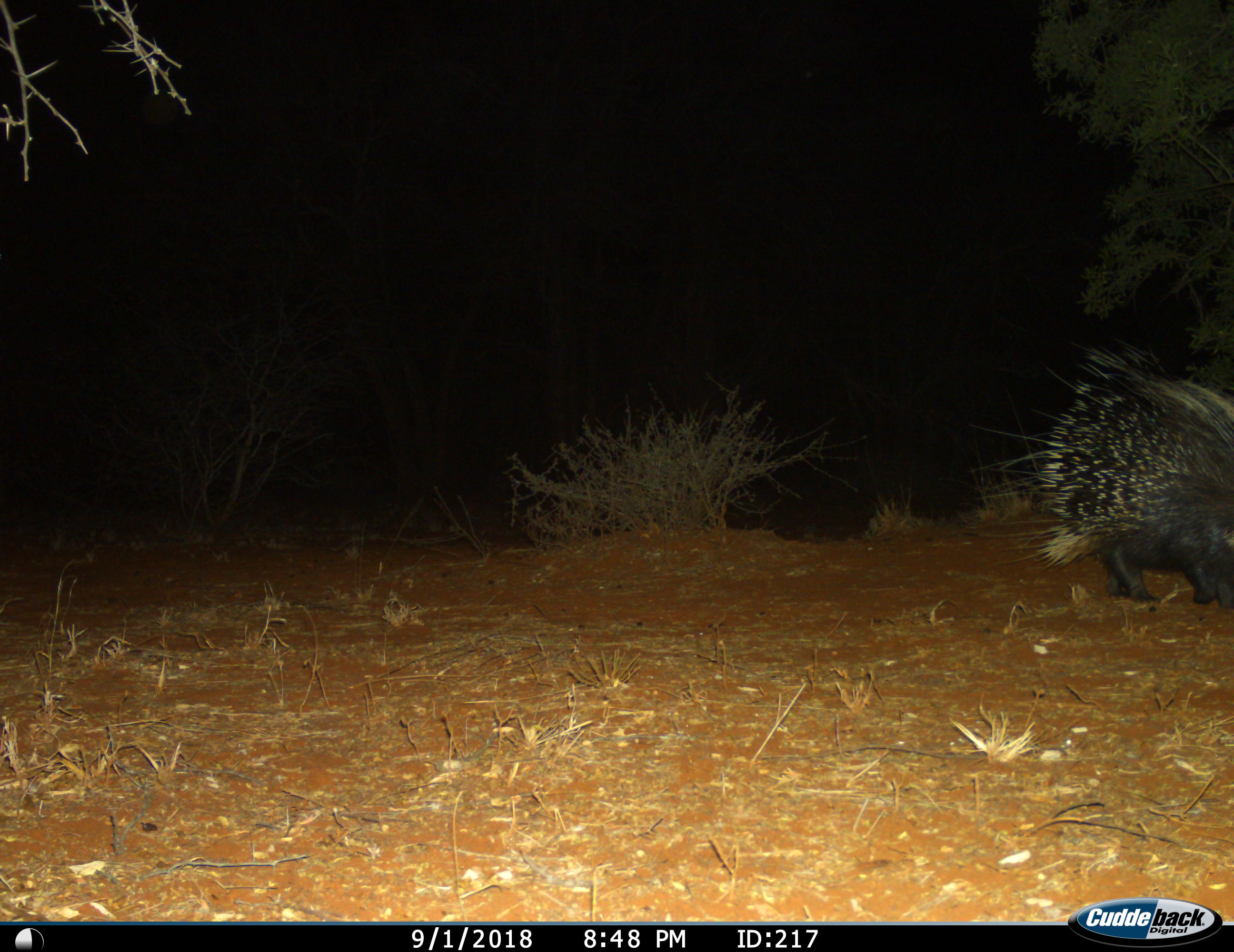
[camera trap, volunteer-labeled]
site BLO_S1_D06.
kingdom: Animalia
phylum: Chordata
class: Mammalia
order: Rodentia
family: Hystricidae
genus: Hystrix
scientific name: Hystrix cristata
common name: crested porcupine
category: porcupine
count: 1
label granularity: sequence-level